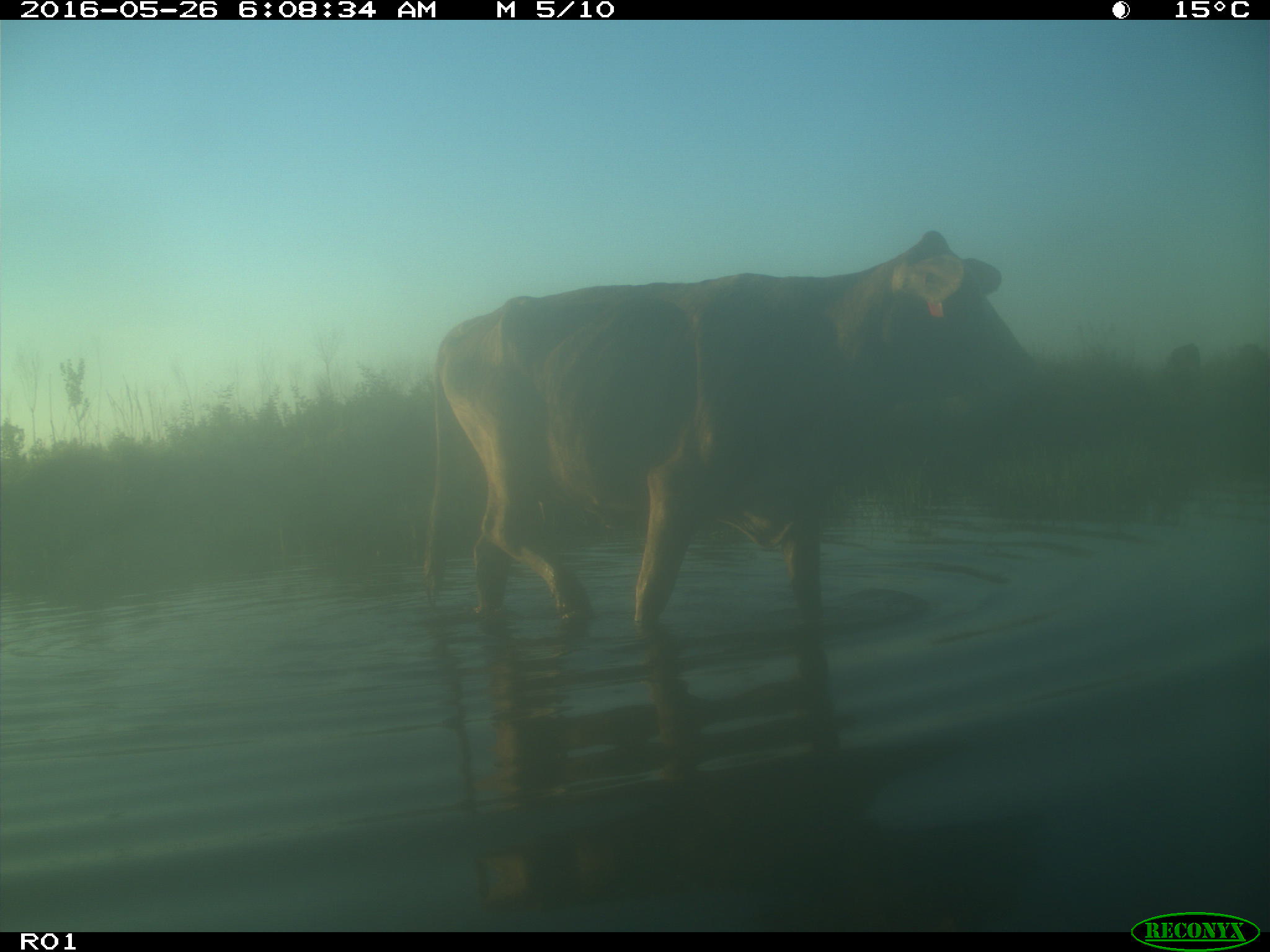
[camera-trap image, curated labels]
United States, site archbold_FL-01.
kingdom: Animalia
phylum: Chordata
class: Mammalia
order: Artiodactyla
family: Bovidae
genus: Bos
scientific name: Bos taurus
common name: domestic cow